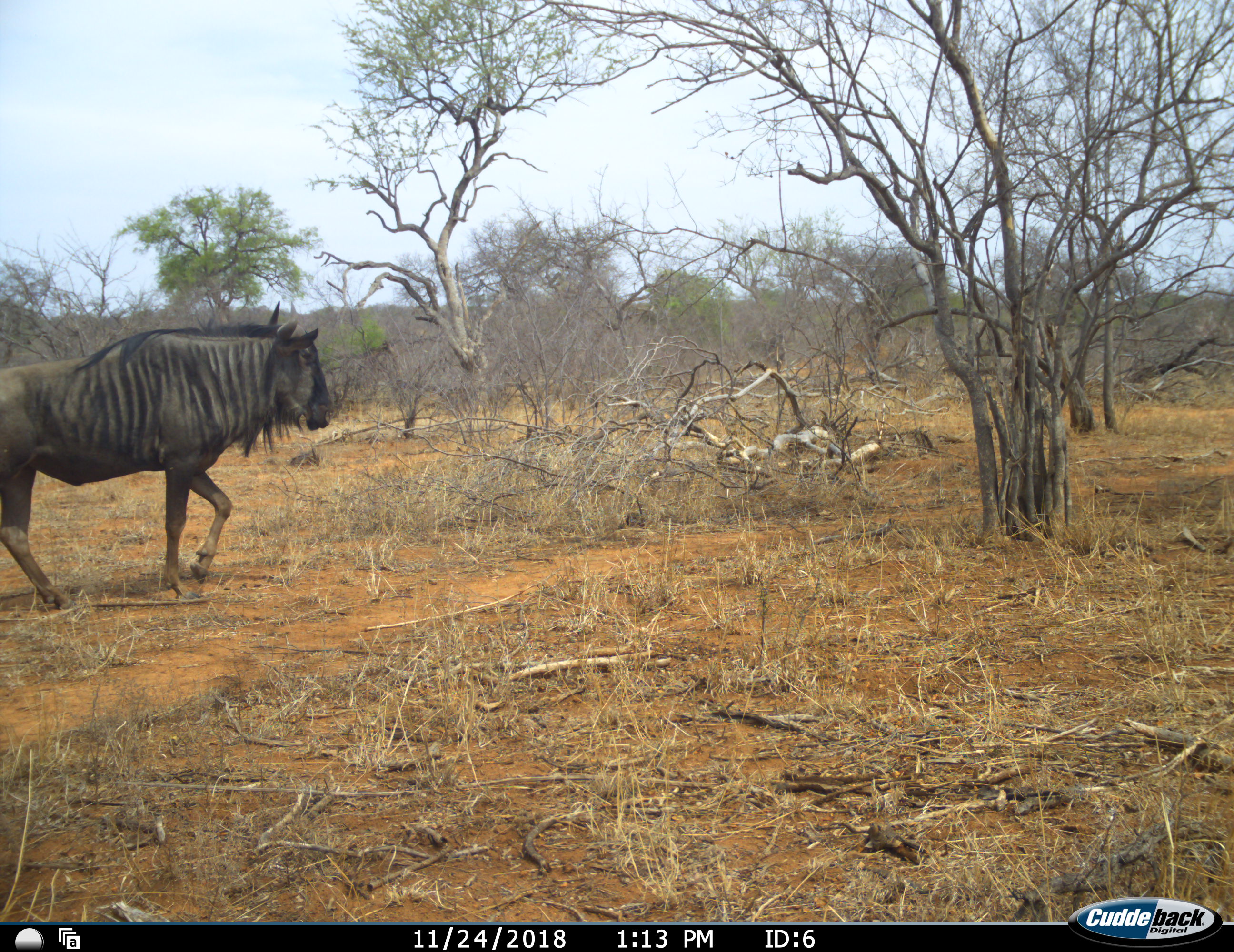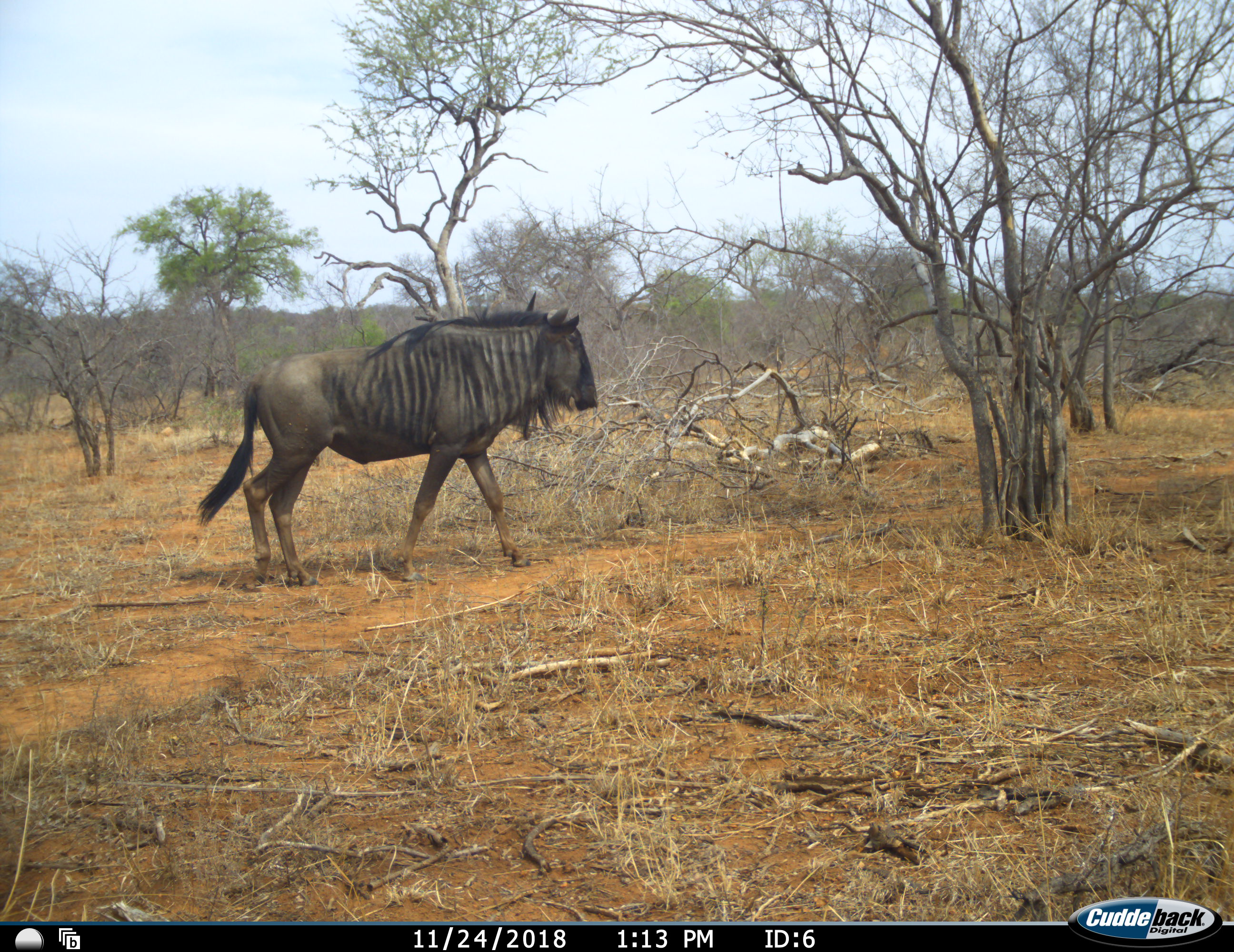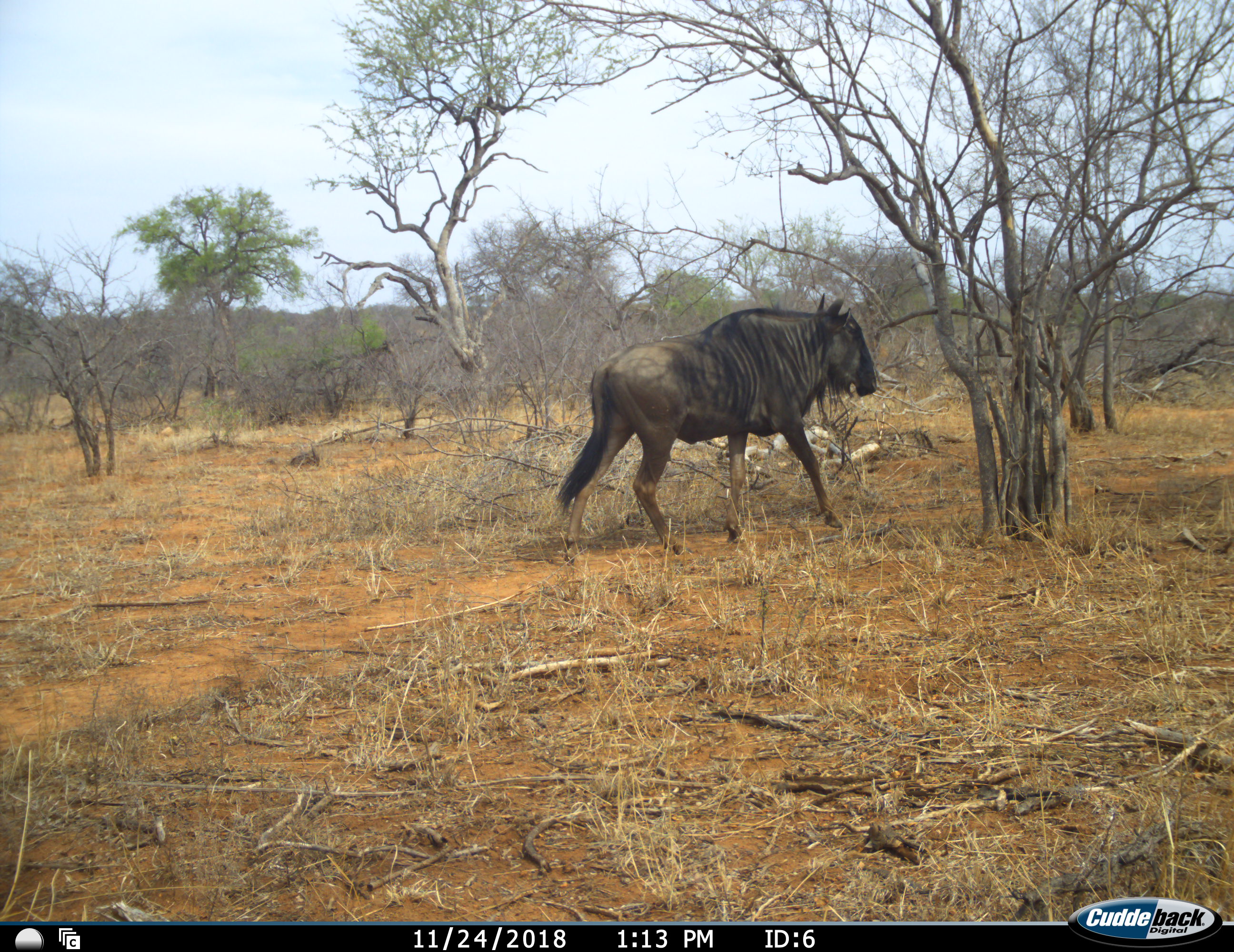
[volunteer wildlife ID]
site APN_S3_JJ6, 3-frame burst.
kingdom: Animalia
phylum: Chordata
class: Mammalia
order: Artiodactyla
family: Bovidae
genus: Connochaetes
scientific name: Connochaetes taurinus taurinus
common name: blue wildebeest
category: wildebeestblue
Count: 1.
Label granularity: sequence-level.